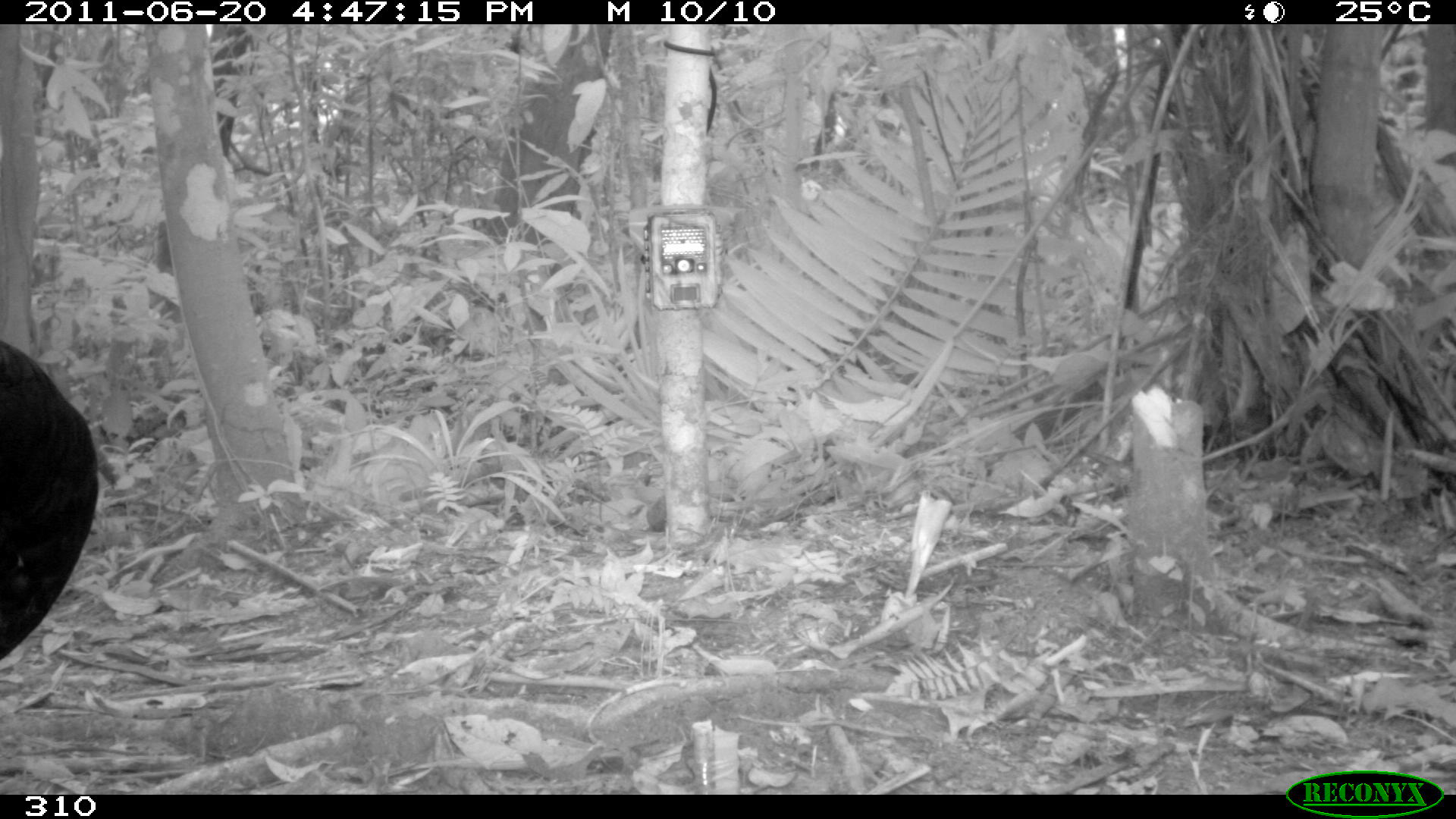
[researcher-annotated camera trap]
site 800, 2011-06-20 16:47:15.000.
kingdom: Animalia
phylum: Chordata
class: Aves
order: Galliformes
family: Cracidae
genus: Mitu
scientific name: Mitu tuberosum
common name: razor-billed curassow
Mitu tuberosum (razor-billed curassow).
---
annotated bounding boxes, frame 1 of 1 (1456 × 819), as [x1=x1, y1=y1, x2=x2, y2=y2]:
mitu tuberosum: [x1=0, y1=340, x2=99, y2=658]